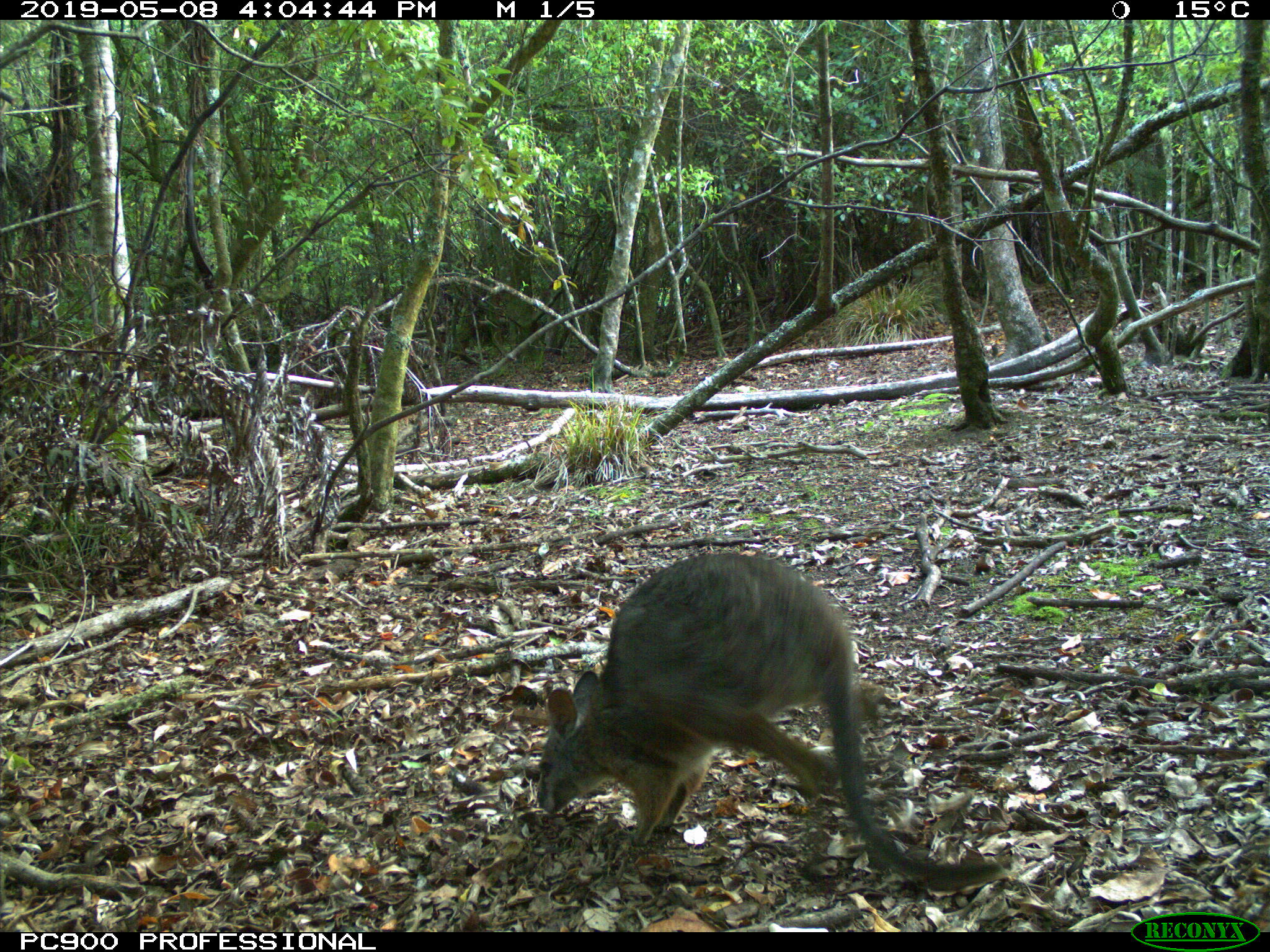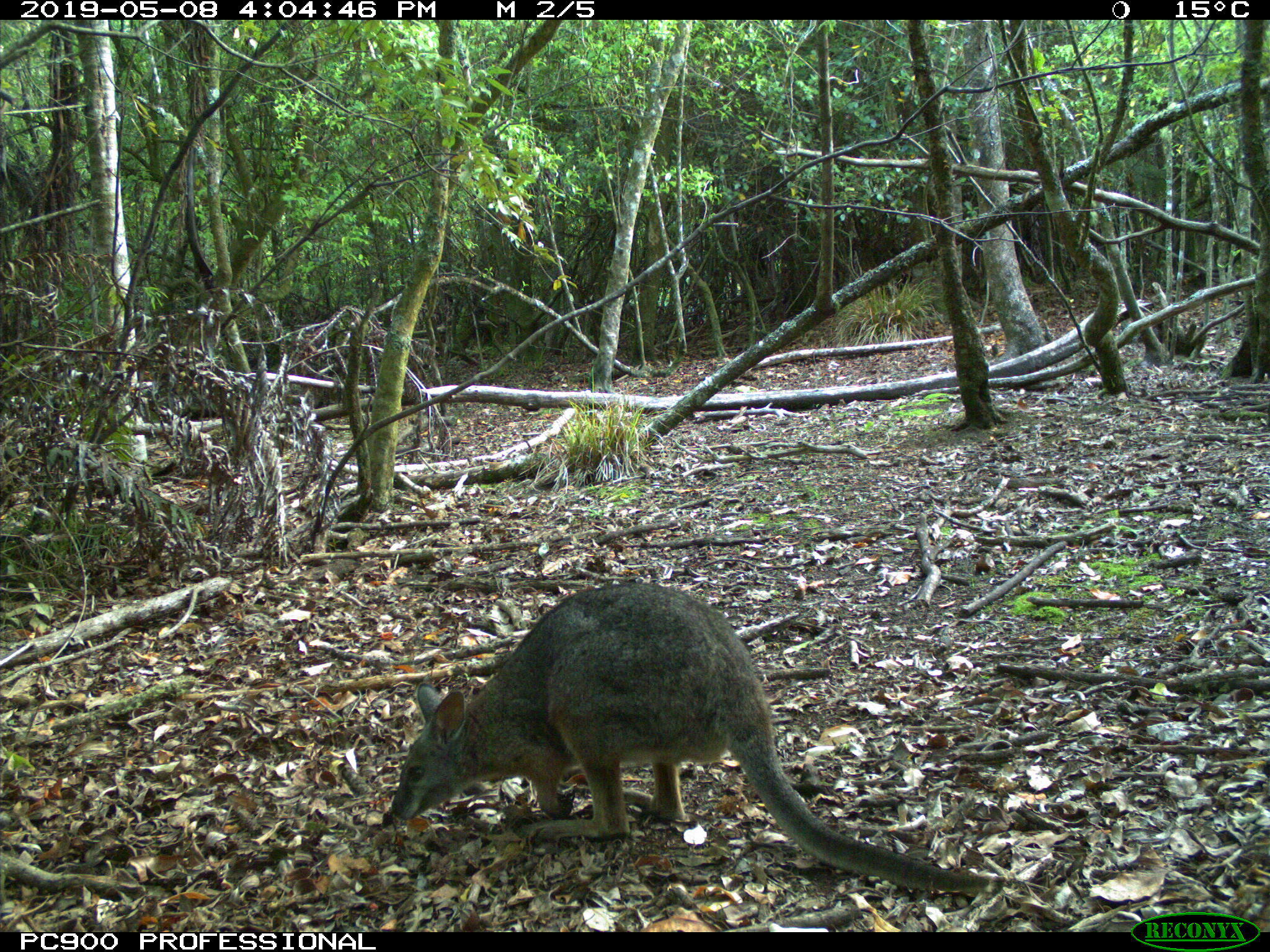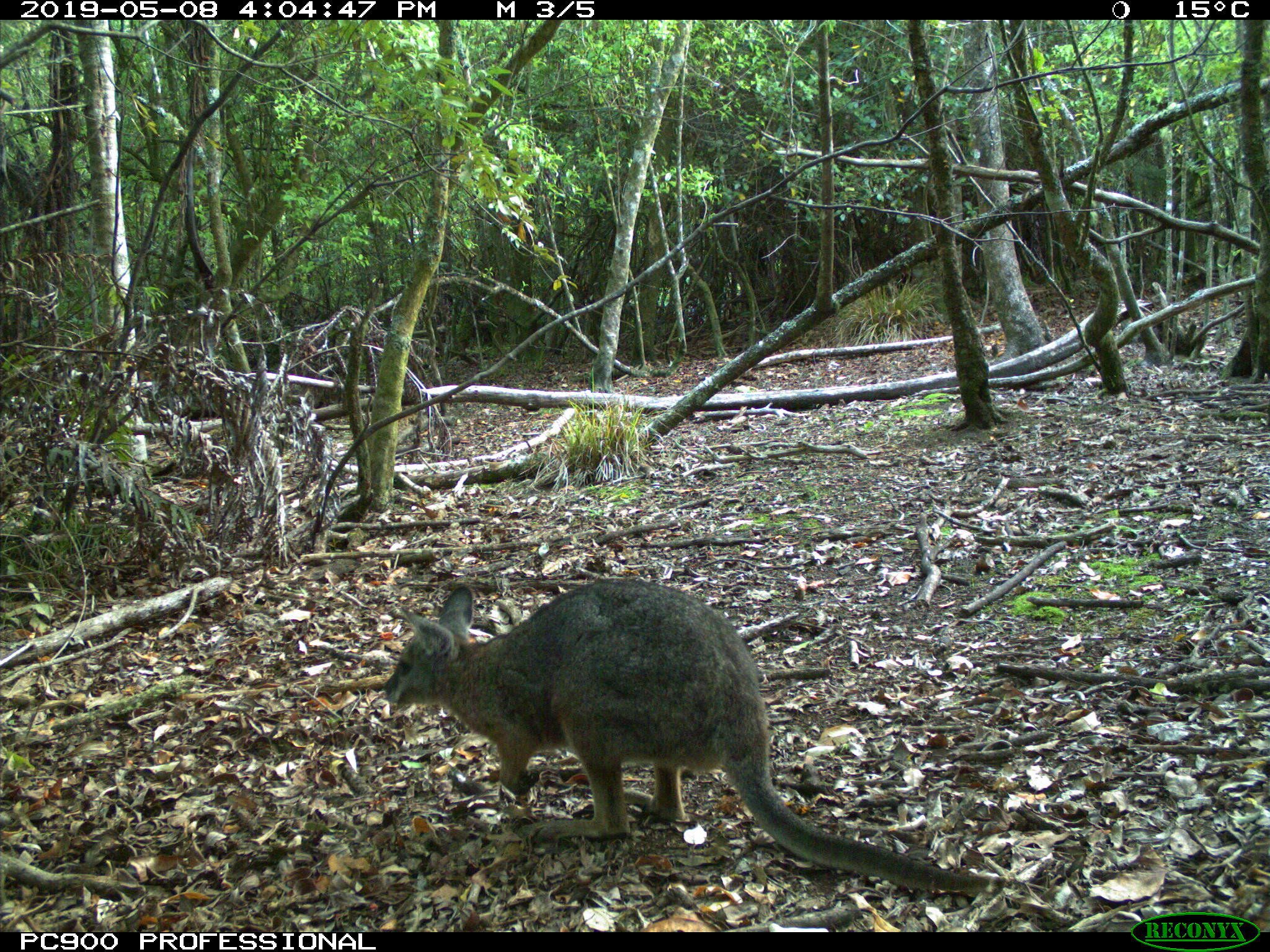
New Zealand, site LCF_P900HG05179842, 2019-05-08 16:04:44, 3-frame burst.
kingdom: Animalia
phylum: Chordata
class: Mammalia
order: Diprotodontia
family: Macropodidae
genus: Notamacropus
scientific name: Notamacropus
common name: wallaby